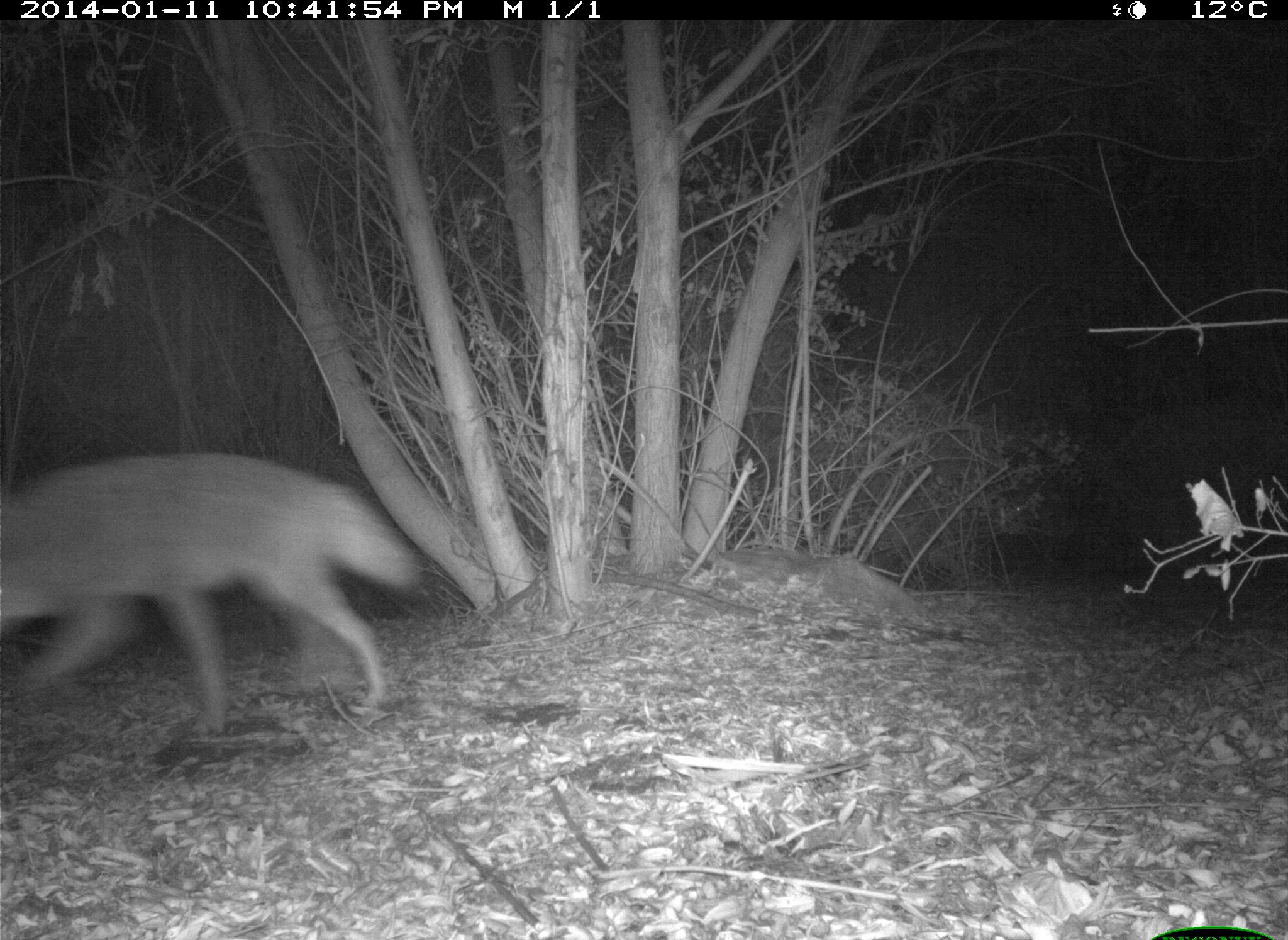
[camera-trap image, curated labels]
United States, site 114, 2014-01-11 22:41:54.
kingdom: Animalia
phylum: Chordata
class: Mammalia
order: Carnivora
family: Canidae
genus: Canis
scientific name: Canis latrans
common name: coyote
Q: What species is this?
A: Coyote (Canis latrans).